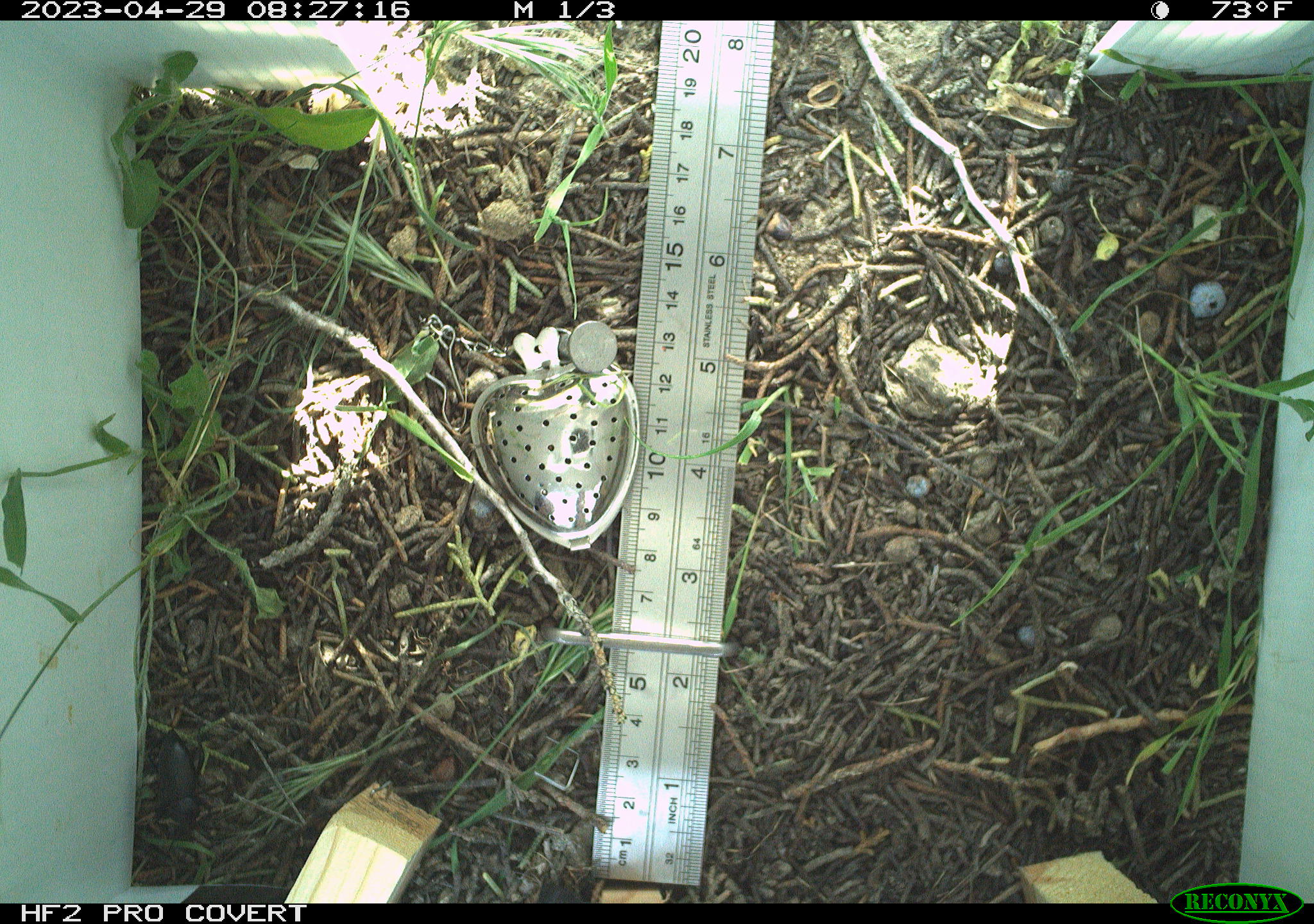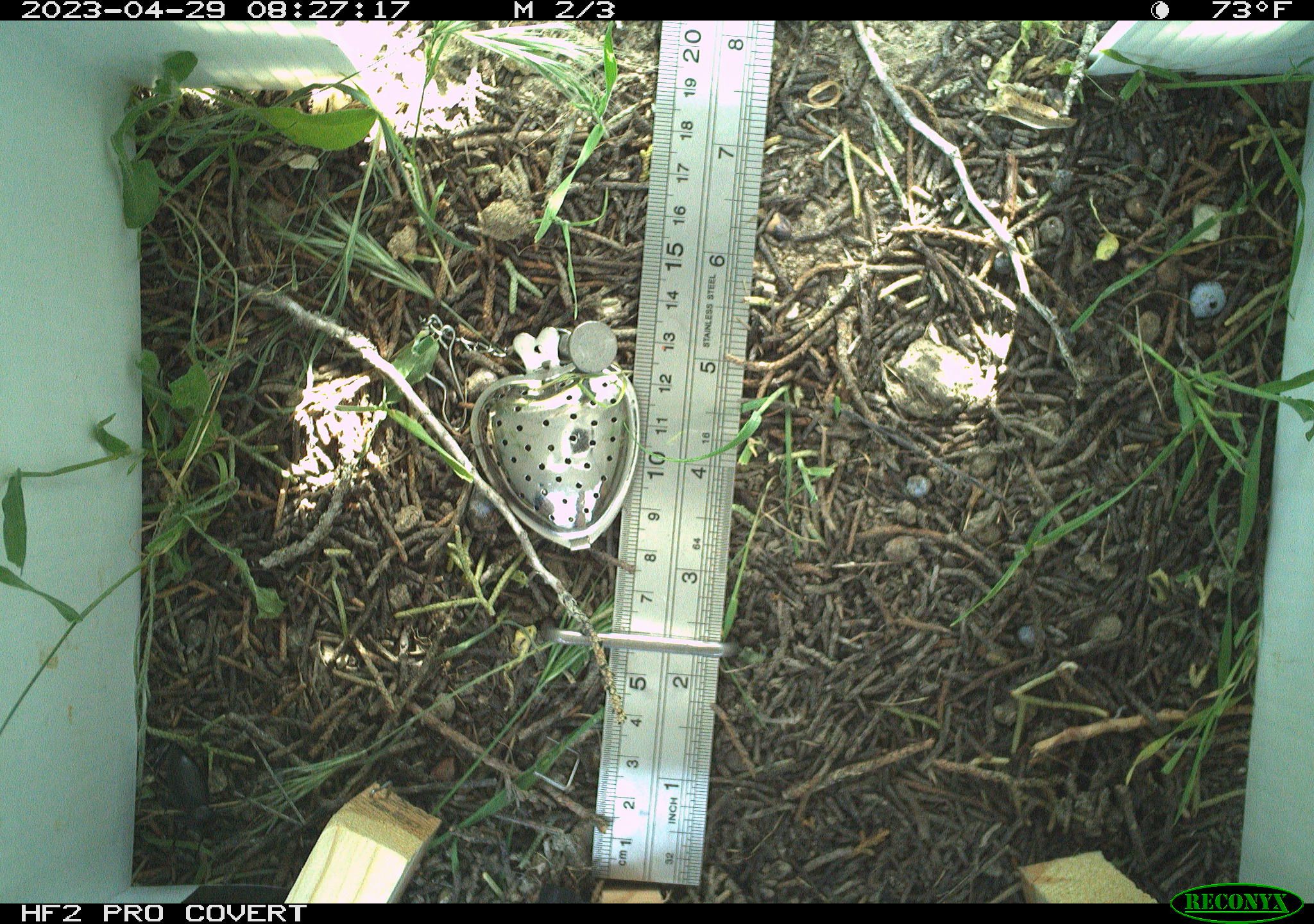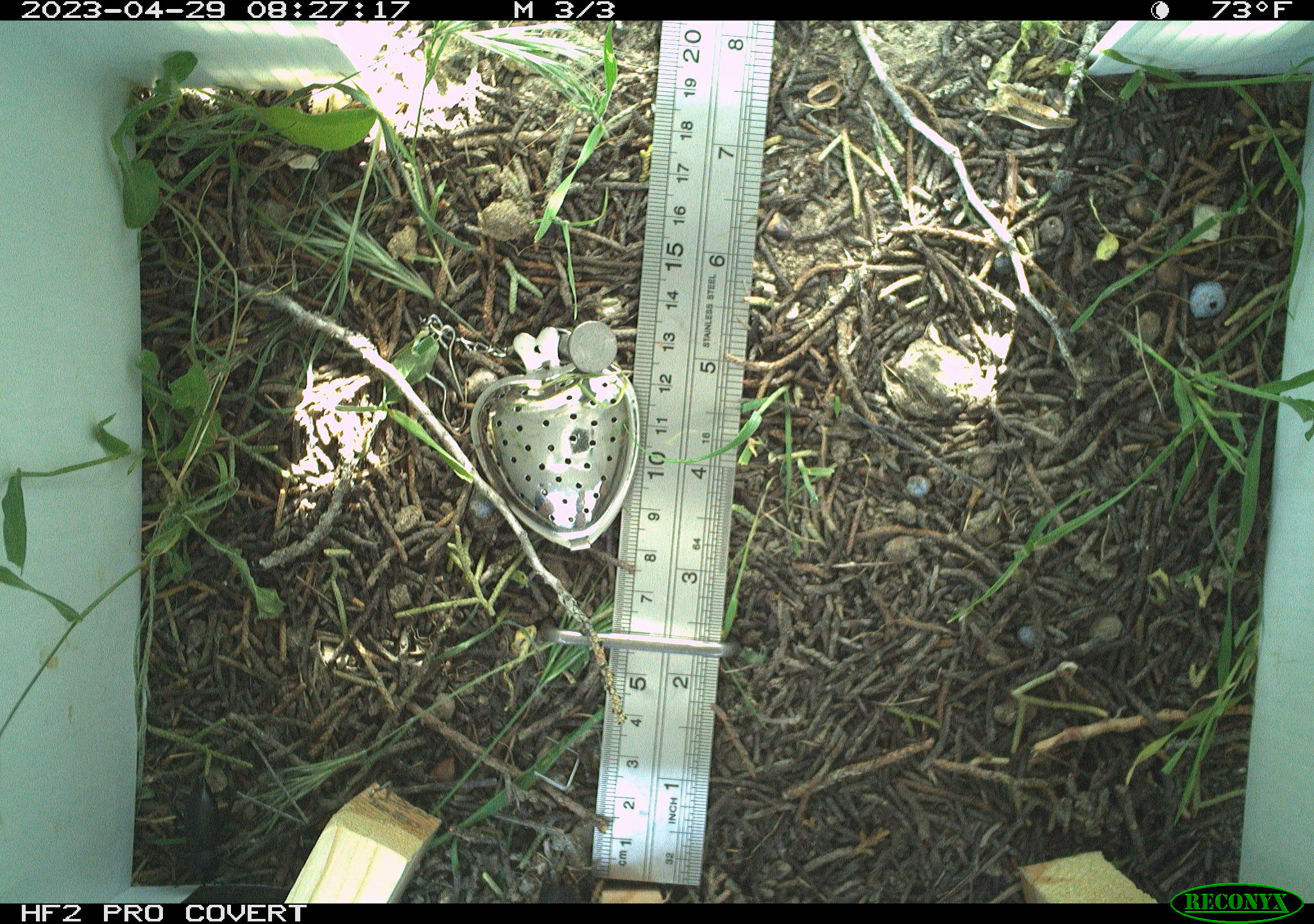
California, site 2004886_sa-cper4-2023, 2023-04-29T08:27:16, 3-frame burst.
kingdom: Animalia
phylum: Arthropoda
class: Insecta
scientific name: Insecta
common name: insect